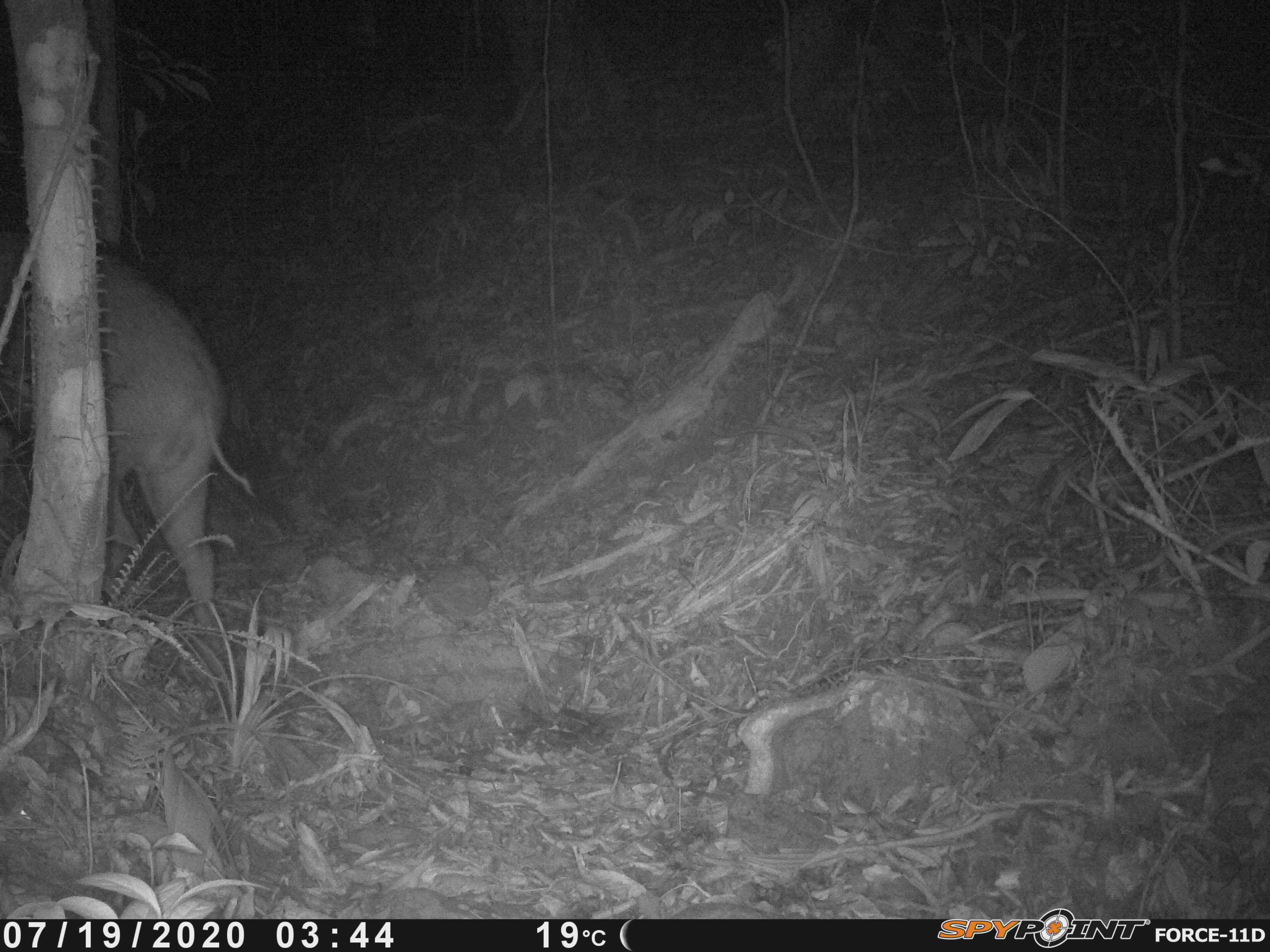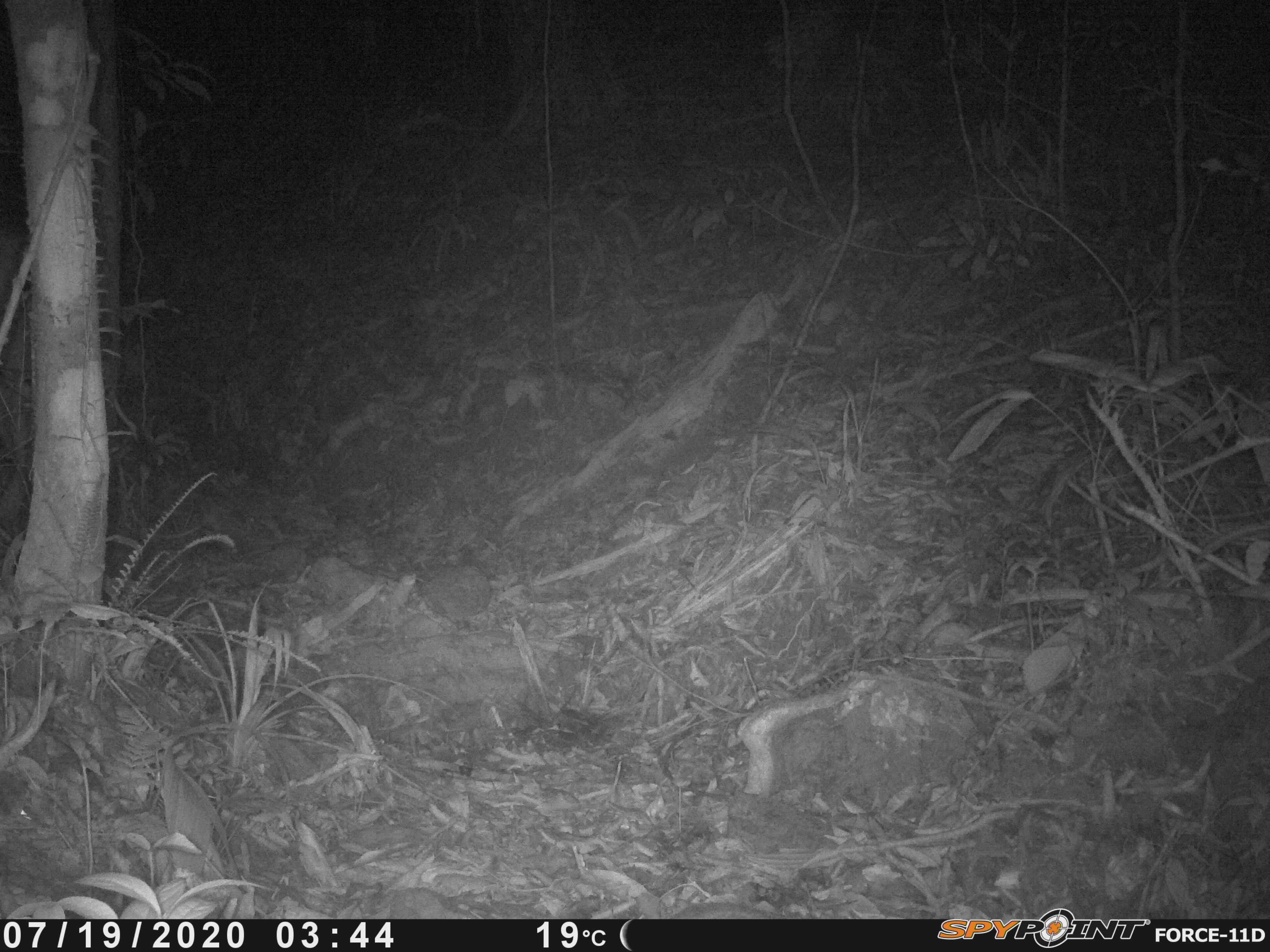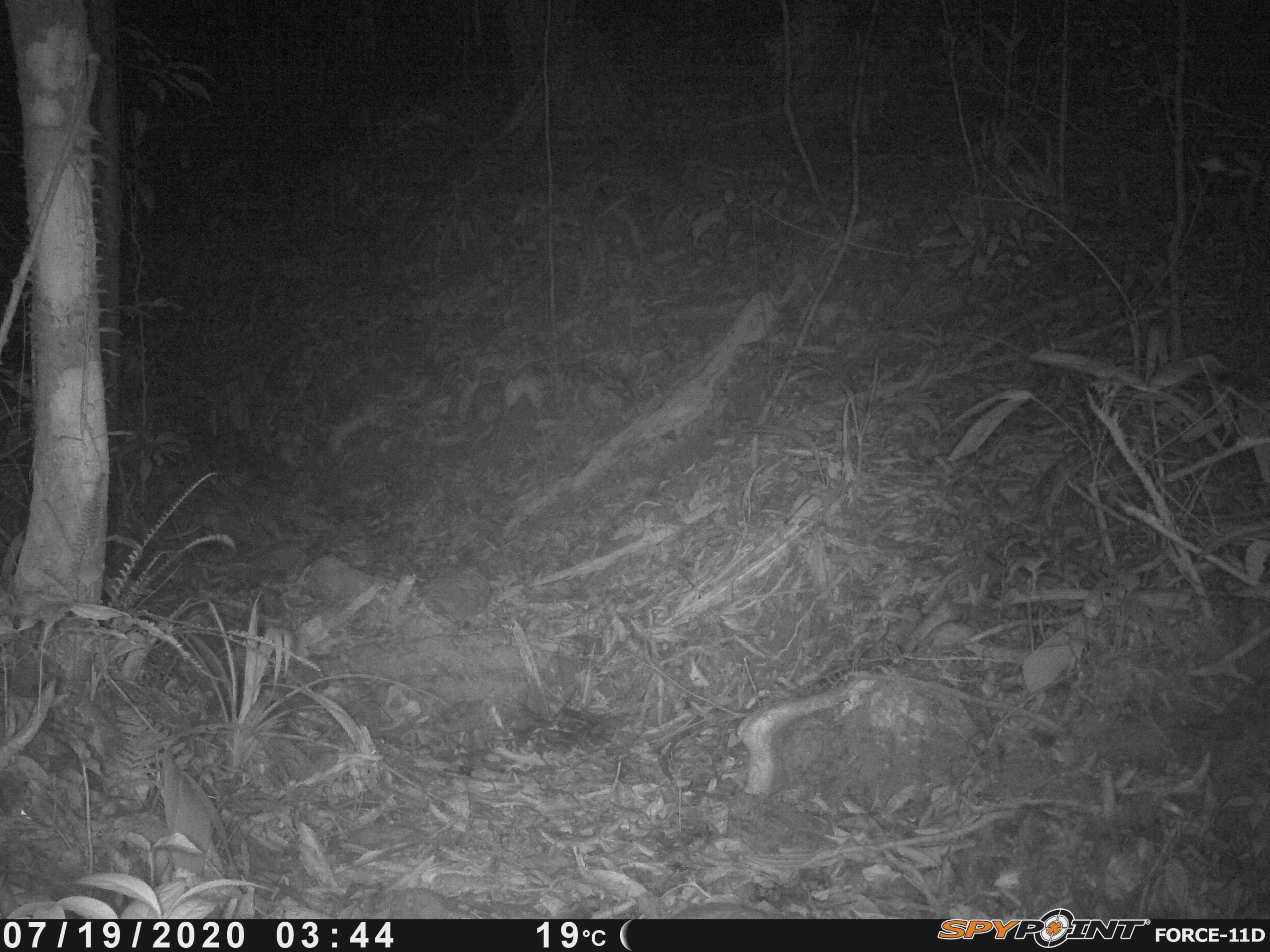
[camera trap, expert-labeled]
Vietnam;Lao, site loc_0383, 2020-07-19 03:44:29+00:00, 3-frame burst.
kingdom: Animalia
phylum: Chordata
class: Mammalia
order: Artiodactyla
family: Suidae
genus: Sus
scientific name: Sus scrofa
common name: eurasian wild pig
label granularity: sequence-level